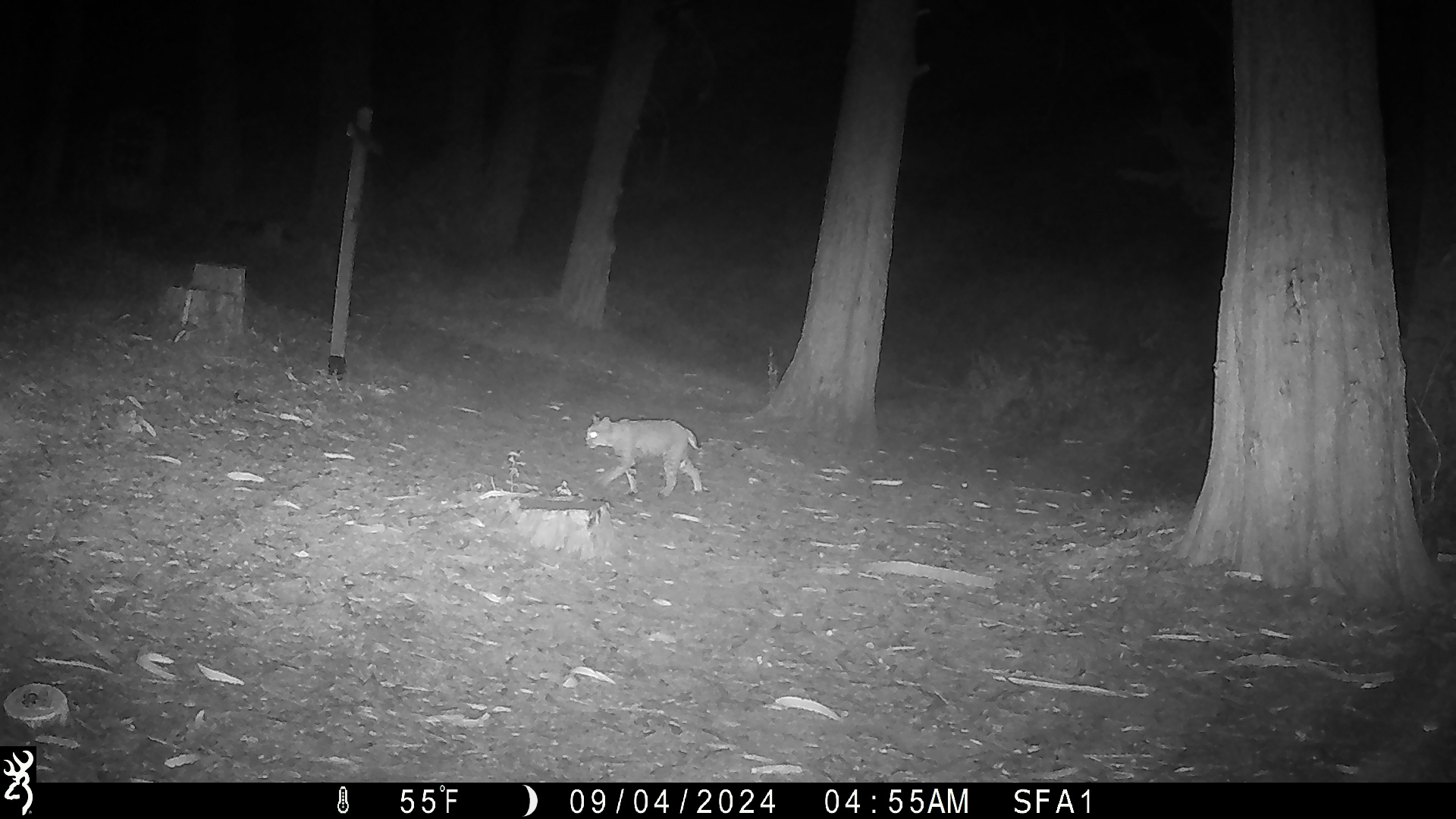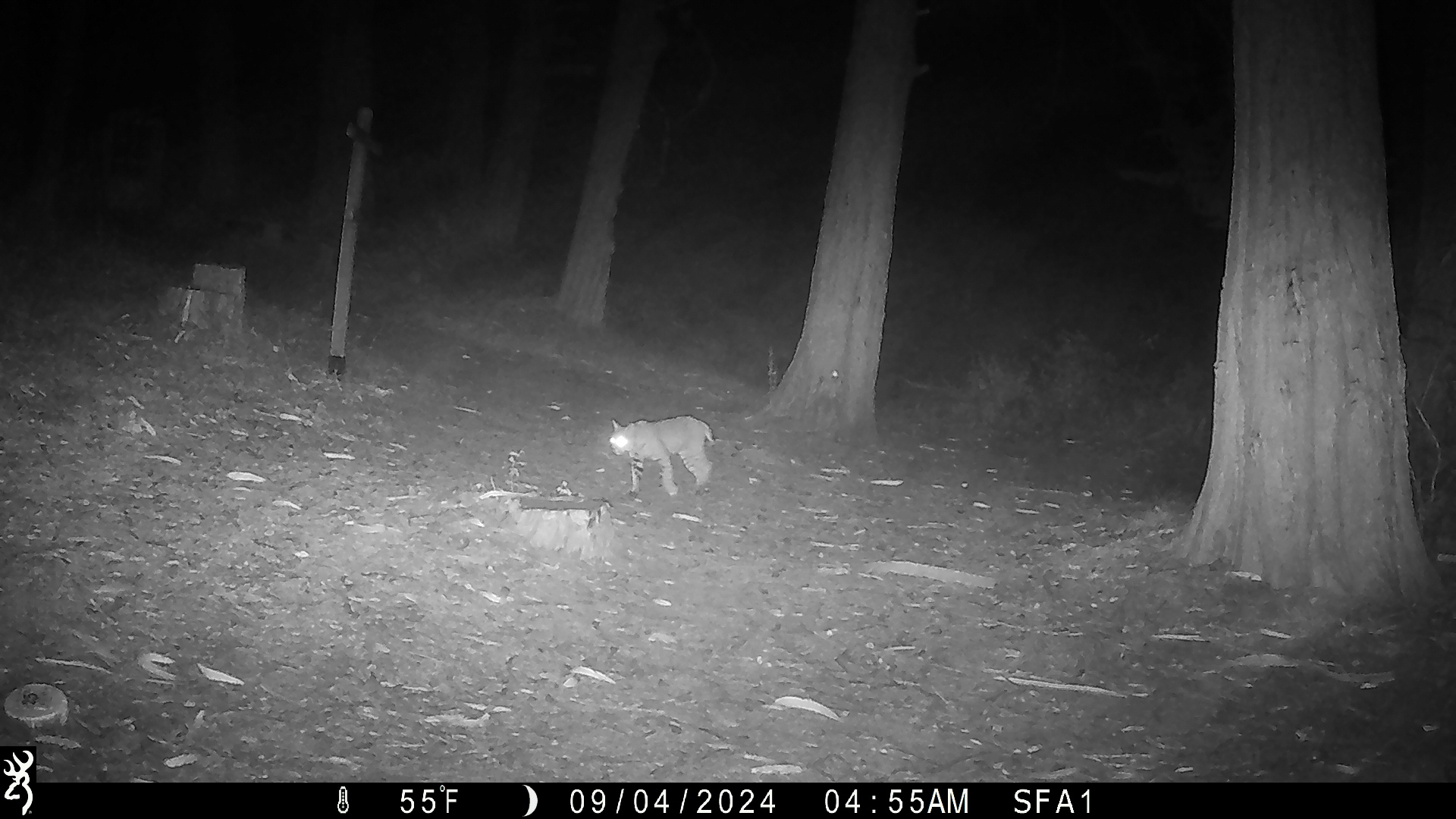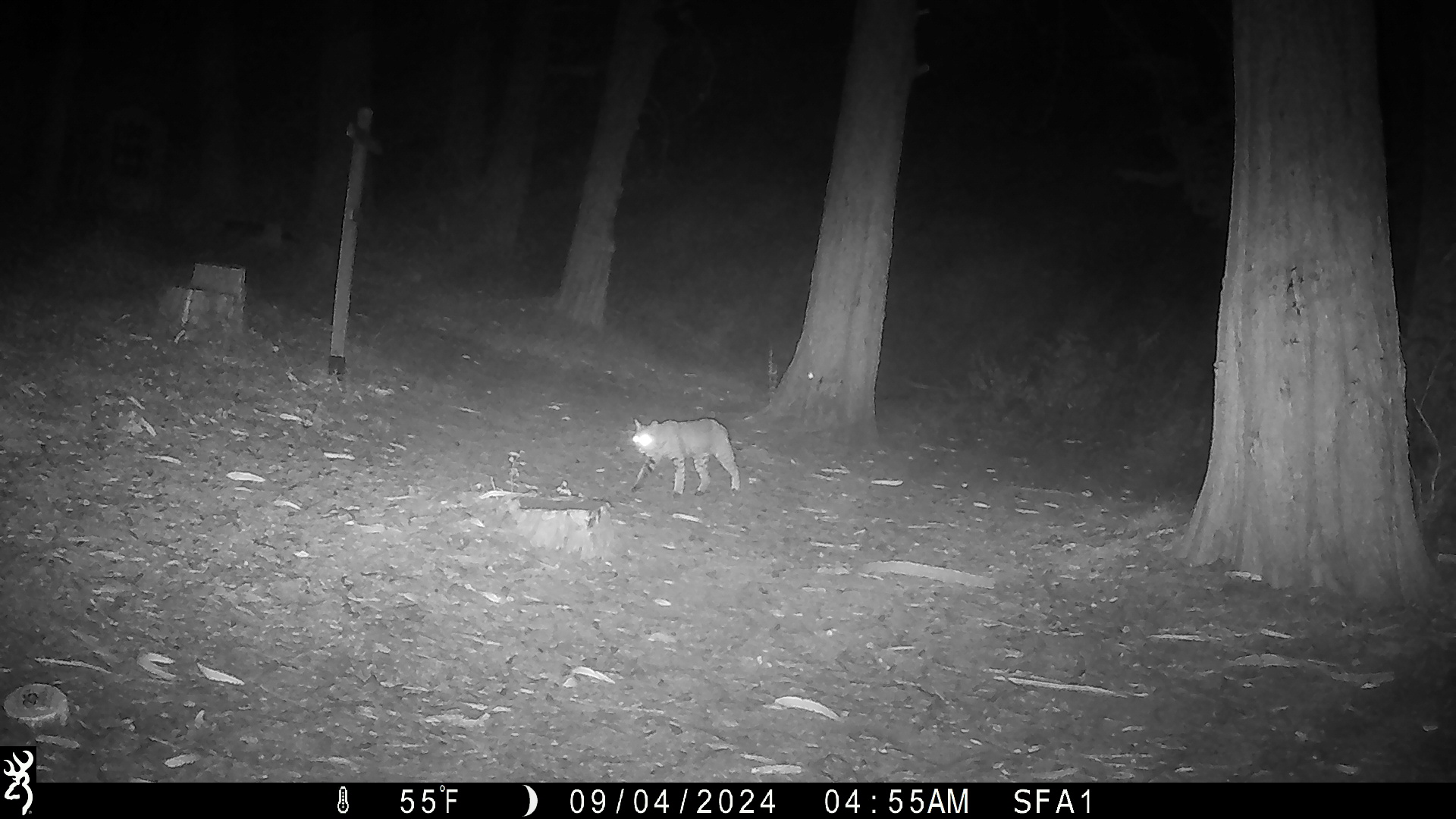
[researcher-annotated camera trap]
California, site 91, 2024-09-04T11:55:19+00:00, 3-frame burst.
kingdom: Animalia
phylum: Chordata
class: Mammalia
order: Carnivora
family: Felidae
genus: Lynx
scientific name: Lynx rufus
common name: bobcat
Bobcat (Lynx rufus).